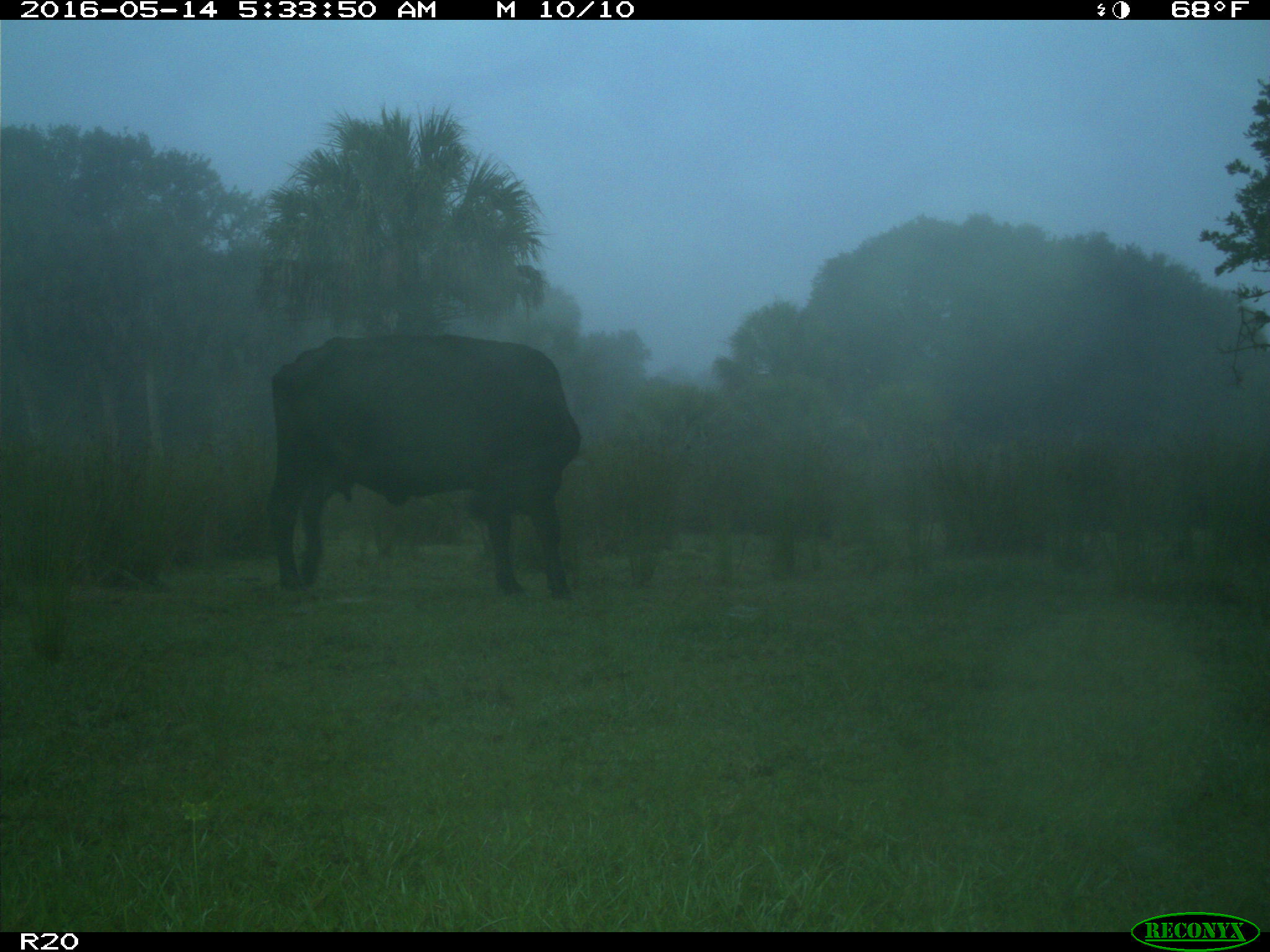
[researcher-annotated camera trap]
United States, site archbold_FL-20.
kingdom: Animalia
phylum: Chordata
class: Mammalia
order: Artiodactyla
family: Bovidae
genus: Bos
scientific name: Bos taurus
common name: domestic cow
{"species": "Bos taurus (domestic cow)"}